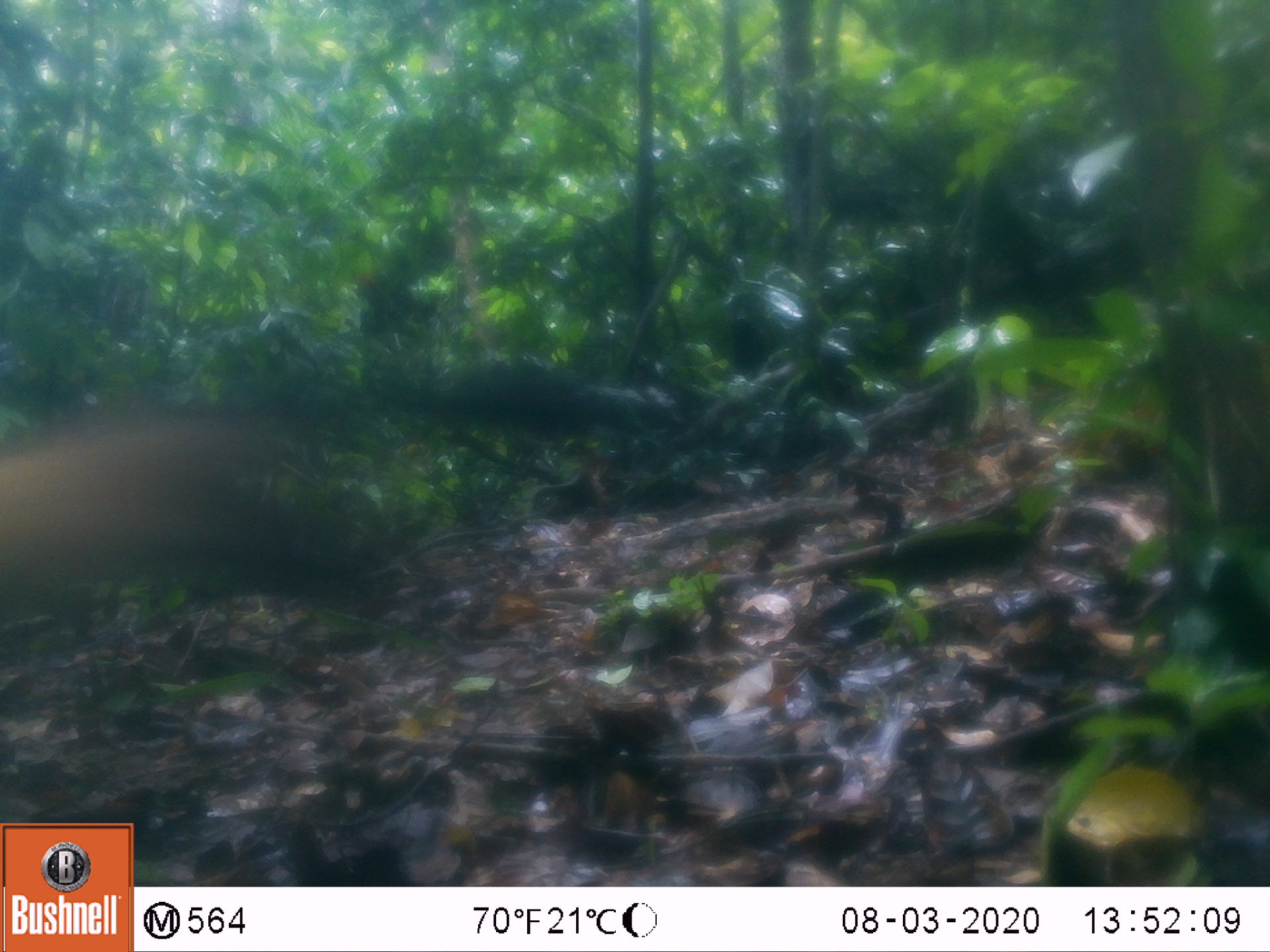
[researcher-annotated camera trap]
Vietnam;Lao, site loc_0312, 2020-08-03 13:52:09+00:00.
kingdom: Animalia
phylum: Chordata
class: Mammalia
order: Carnivora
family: Mustelidae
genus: Martes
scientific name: Martes flavigula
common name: yellow-throated marten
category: yellow throated marten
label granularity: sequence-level